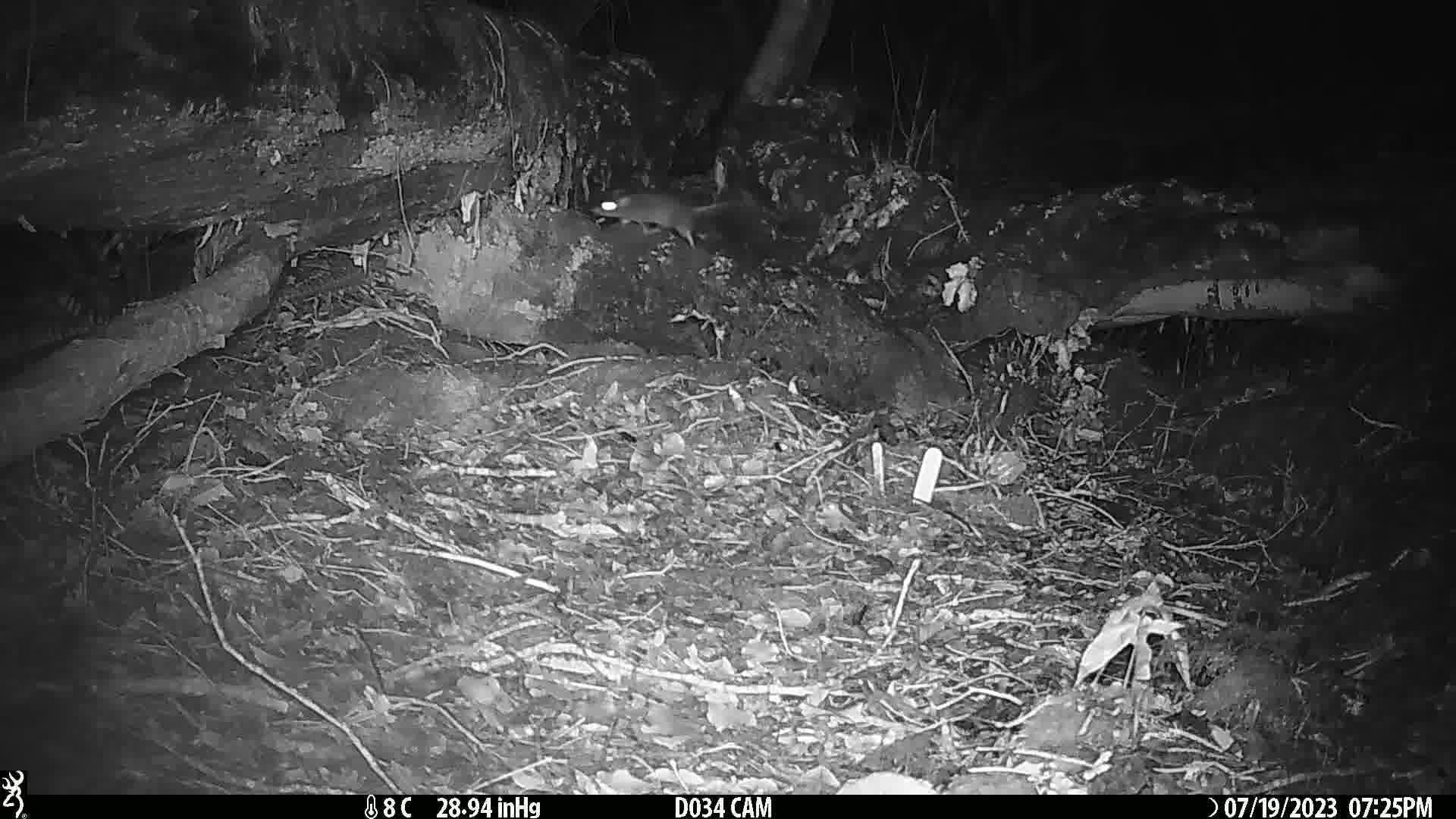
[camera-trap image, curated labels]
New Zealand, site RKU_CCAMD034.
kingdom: Animalia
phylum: Chordata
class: Mammalia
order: Rodentia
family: Muridae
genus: Rattus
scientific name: Rattus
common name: rat